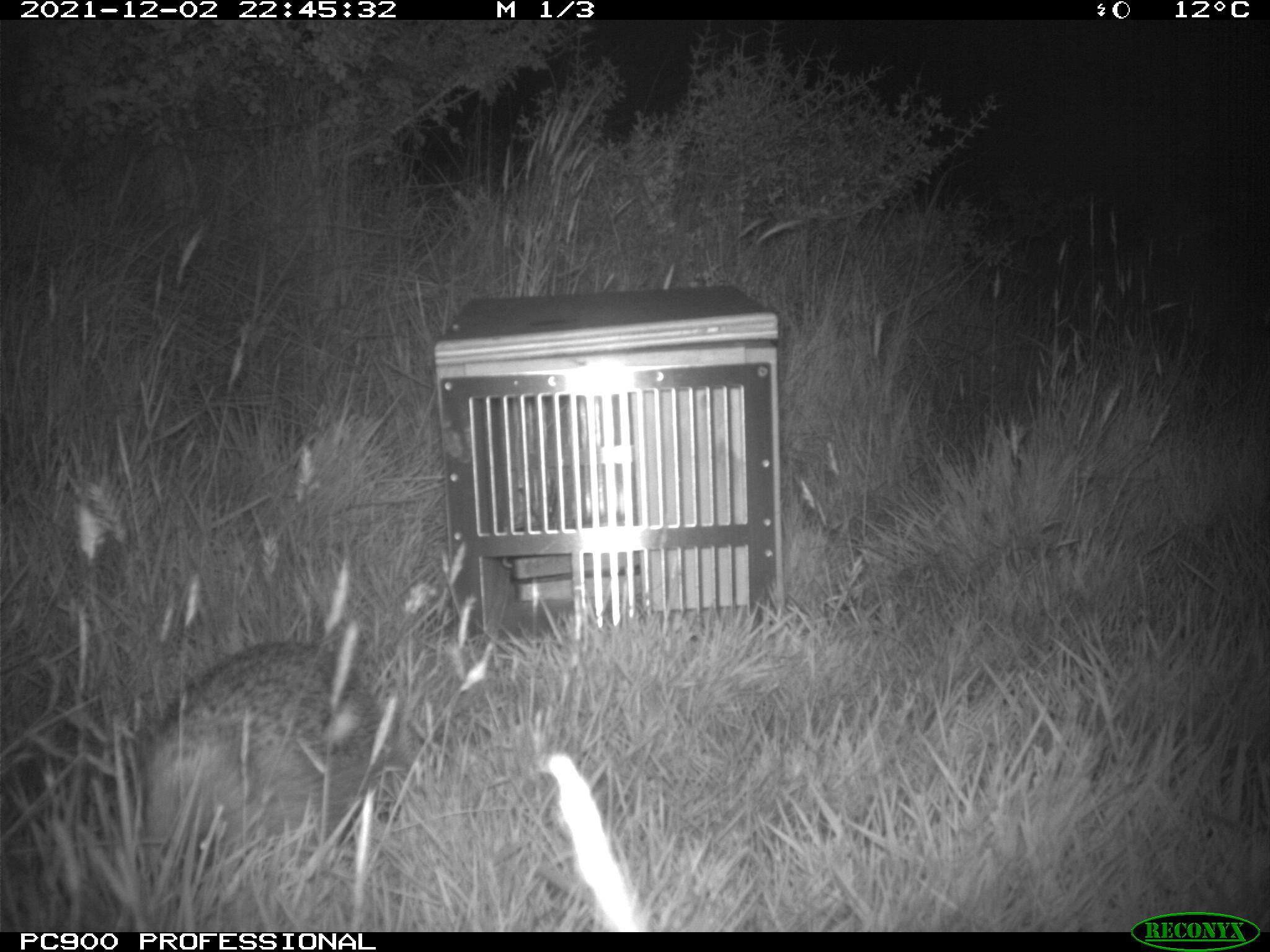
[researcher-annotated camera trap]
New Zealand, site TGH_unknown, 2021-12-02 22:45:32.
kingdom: Animalia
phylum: Chordata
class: Mammalia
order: Eulipotyphla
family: Erinaceidae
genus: Erinaceus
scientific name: Erinaceus europaeus europaeus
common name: european hedgehog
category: hedgehog